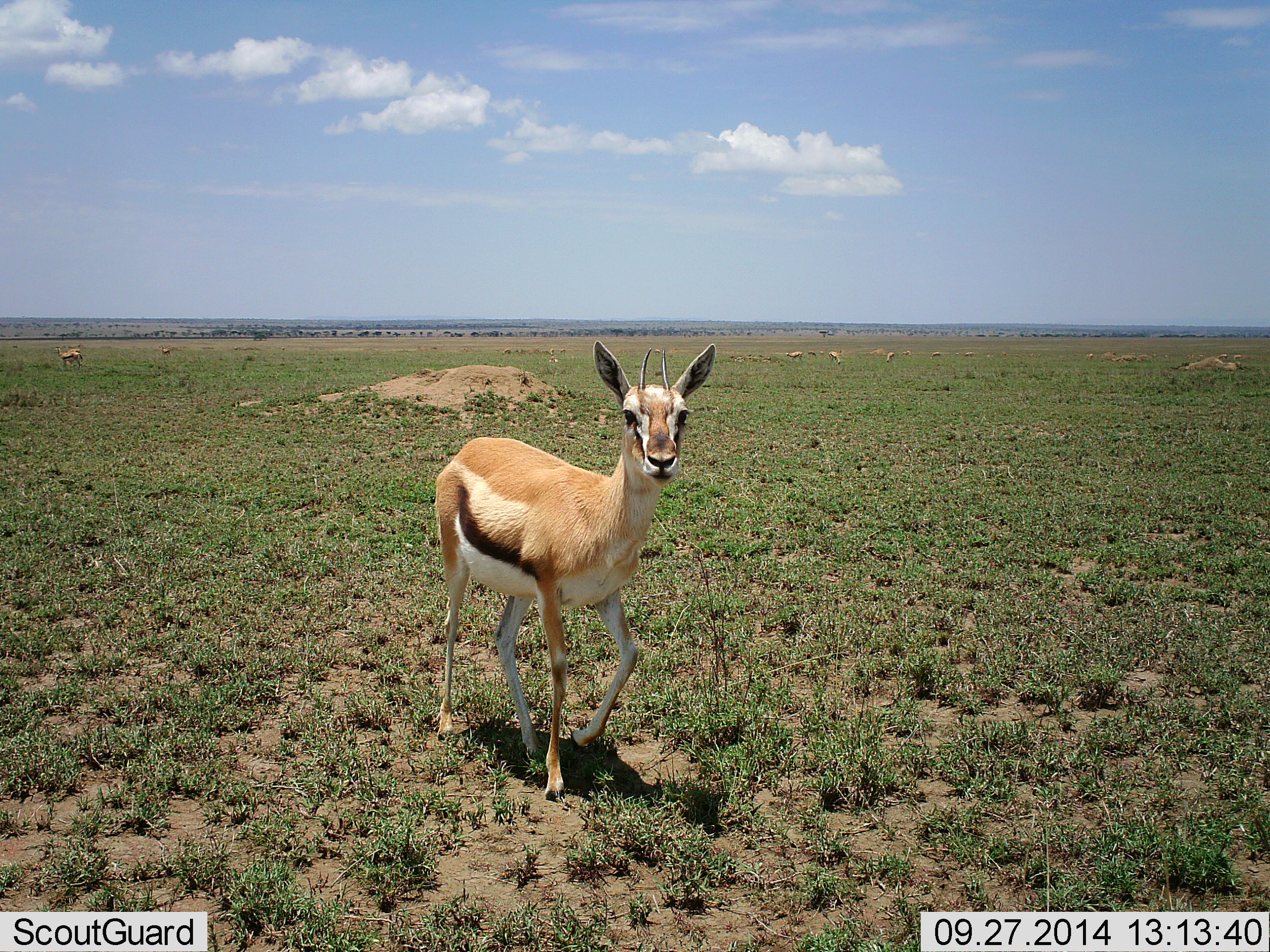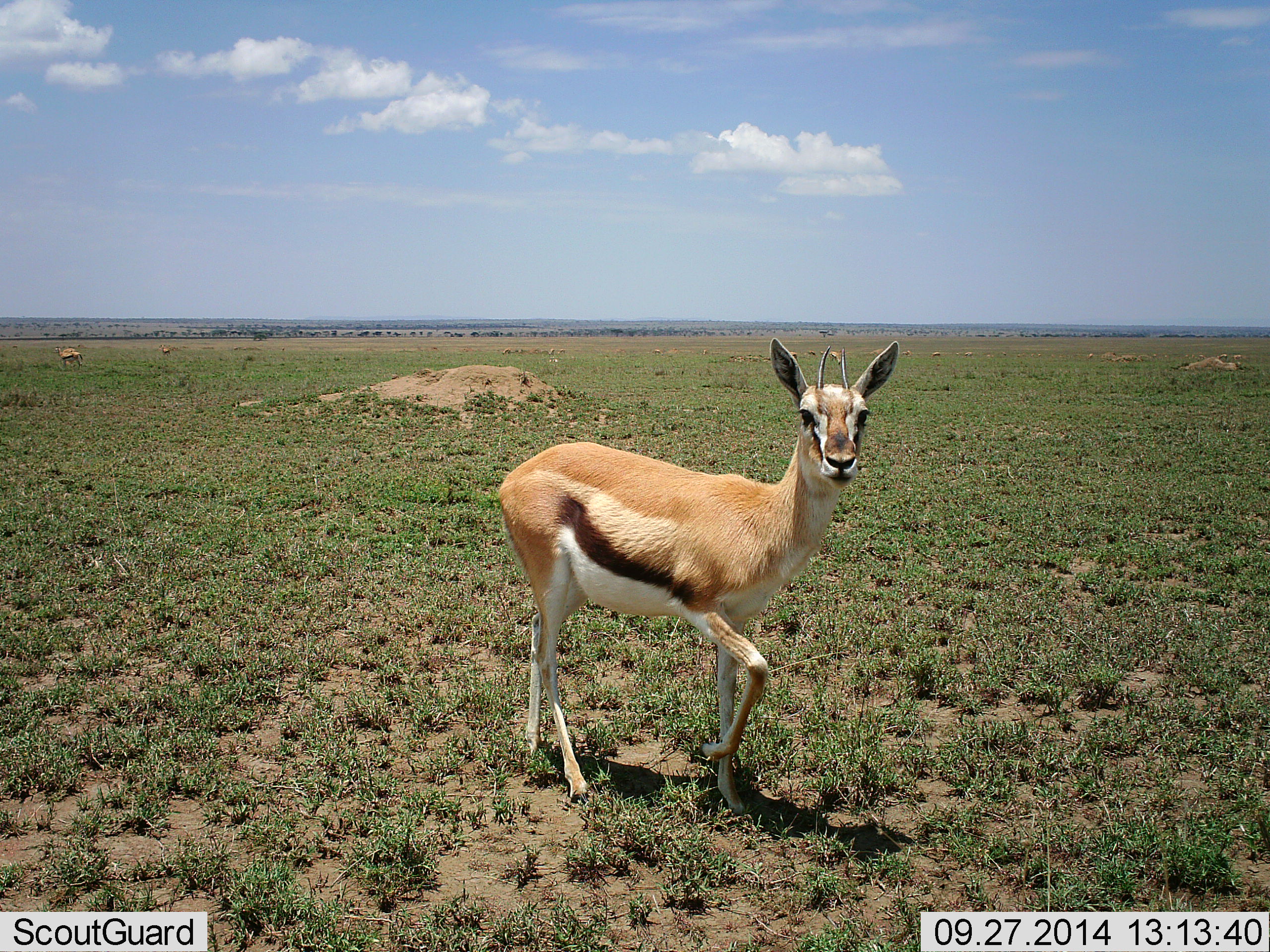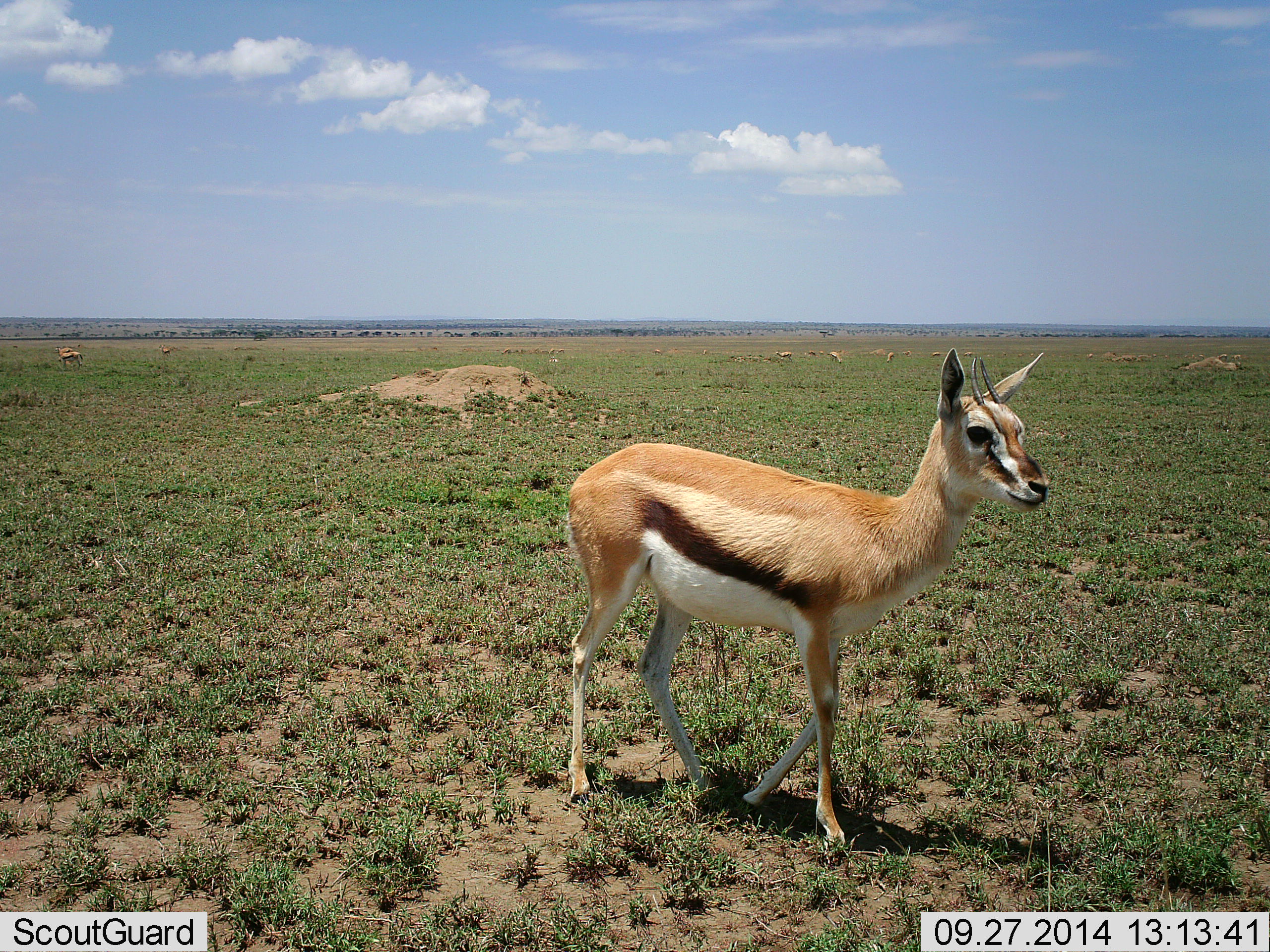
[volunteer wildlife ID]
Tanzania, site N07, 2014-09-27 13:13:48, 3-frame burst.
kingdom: Animalia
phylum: Chordata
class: Mammalia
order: Artiodactyla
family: Bovidae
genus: Eudorcas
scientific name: Eudorcas thomsonii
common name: thomson's gazelle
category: gazellethomsons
Gazellethomsons (thomson's gazelle) (Eudorcas thomsonii), count 1. Behavior (volunteer vote fractions): standing 10%, resting 0%, moving 100%, interacting 0%. Young present (vote fraction): 0%. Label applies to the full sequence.